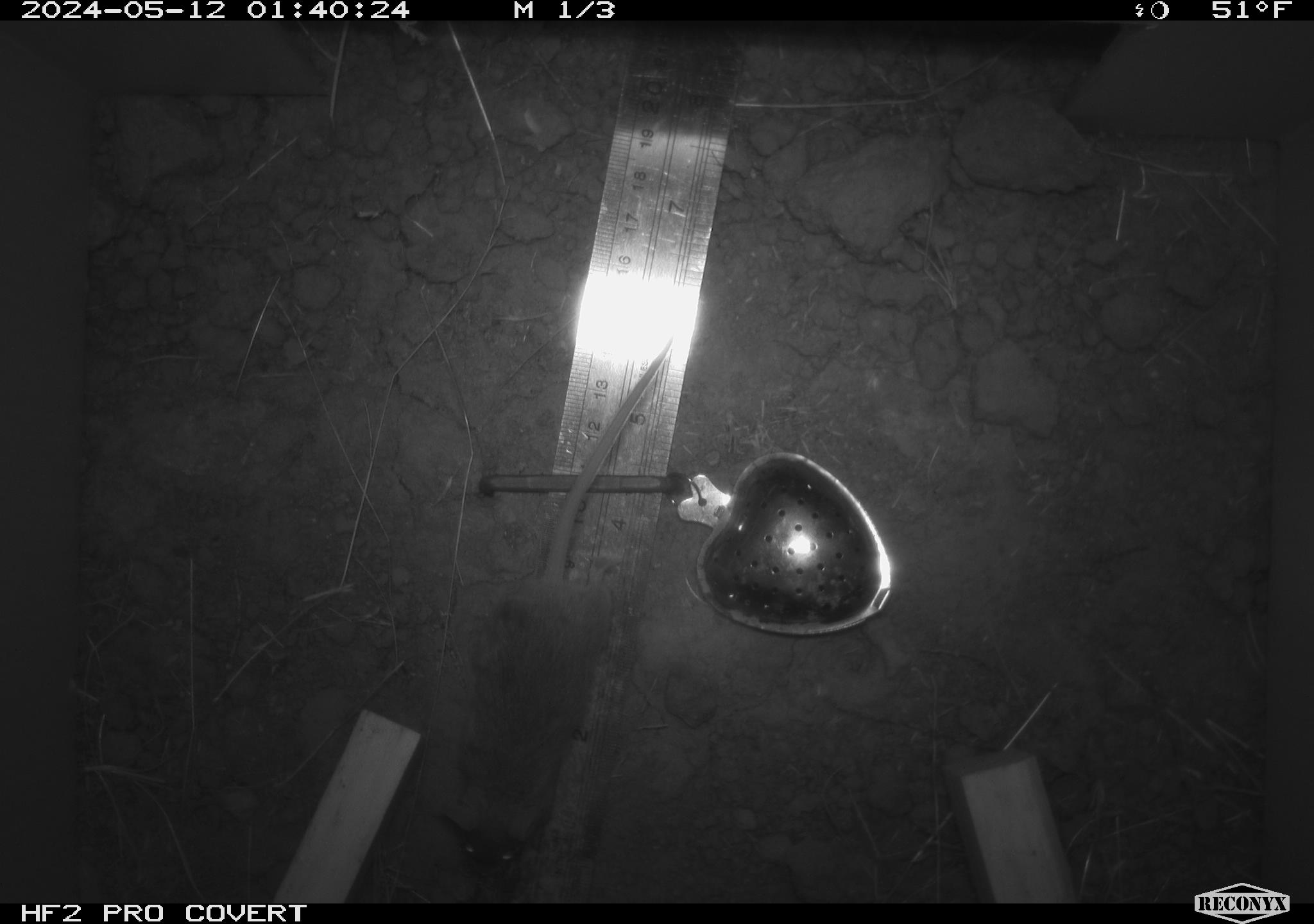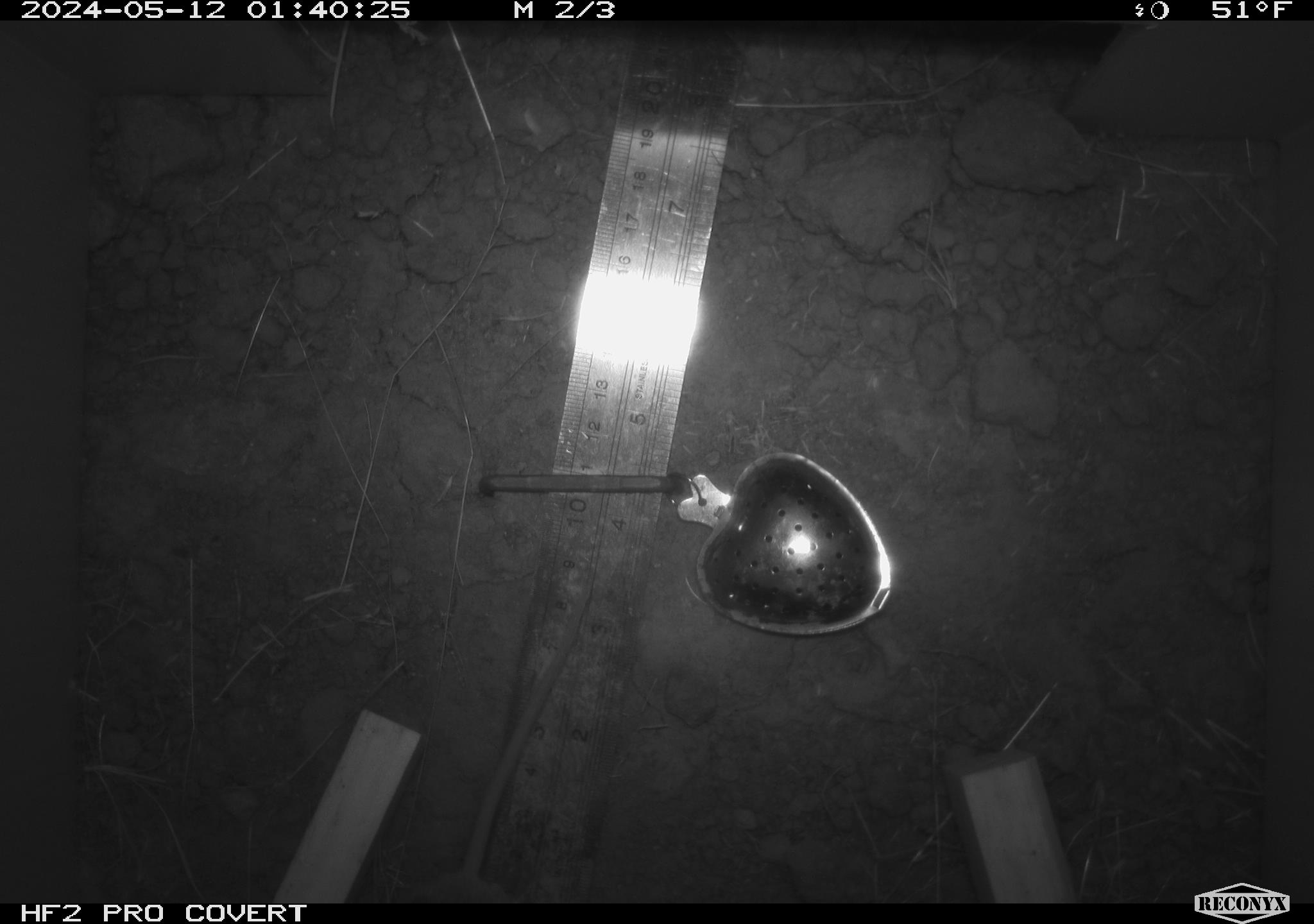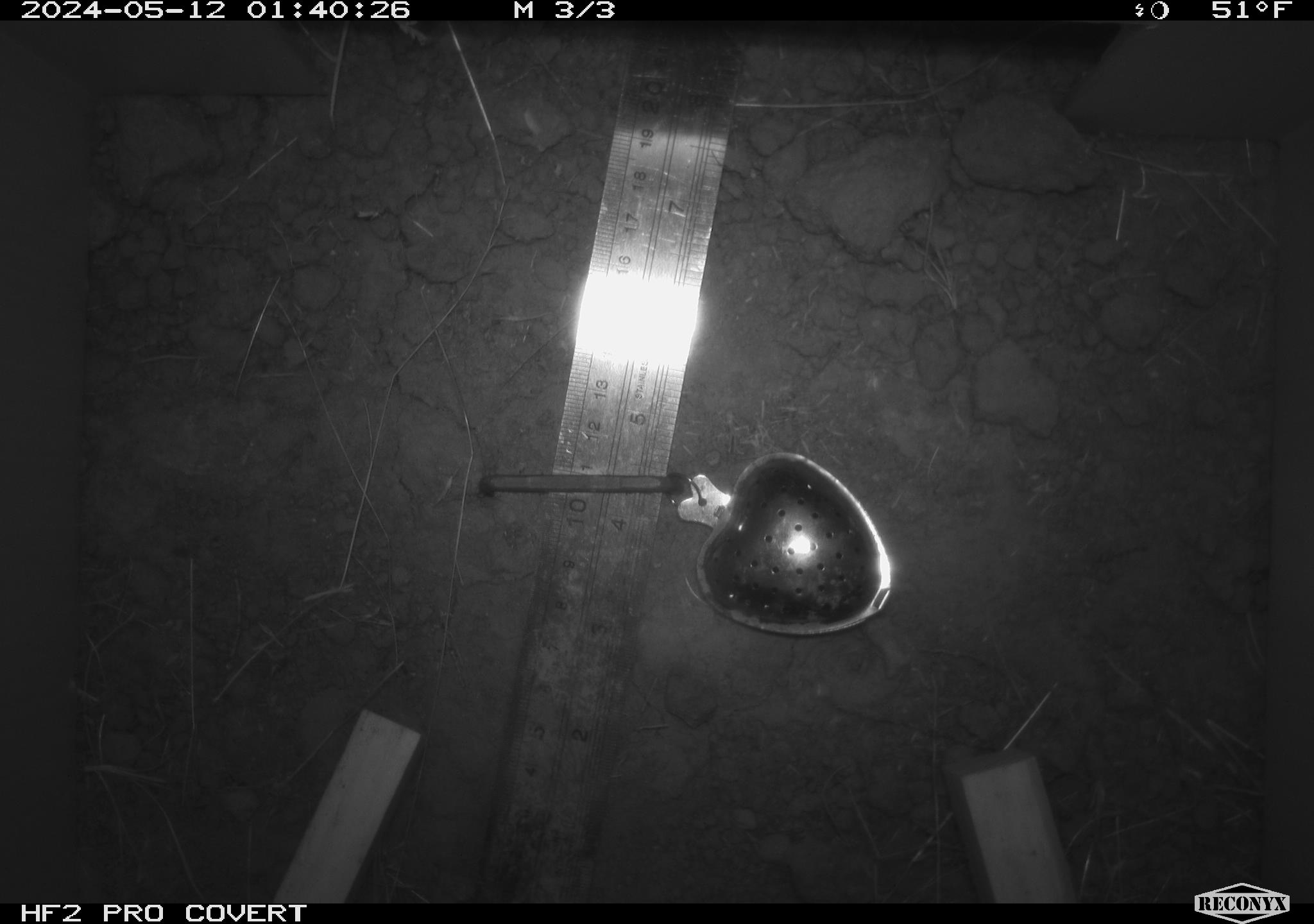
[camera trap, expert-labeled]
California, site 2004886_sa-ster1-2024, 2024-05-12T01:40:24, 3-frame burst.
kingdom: Animalia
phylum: Chordata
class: Mammalia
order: Rodentia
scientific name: Rodentia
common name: mouse species